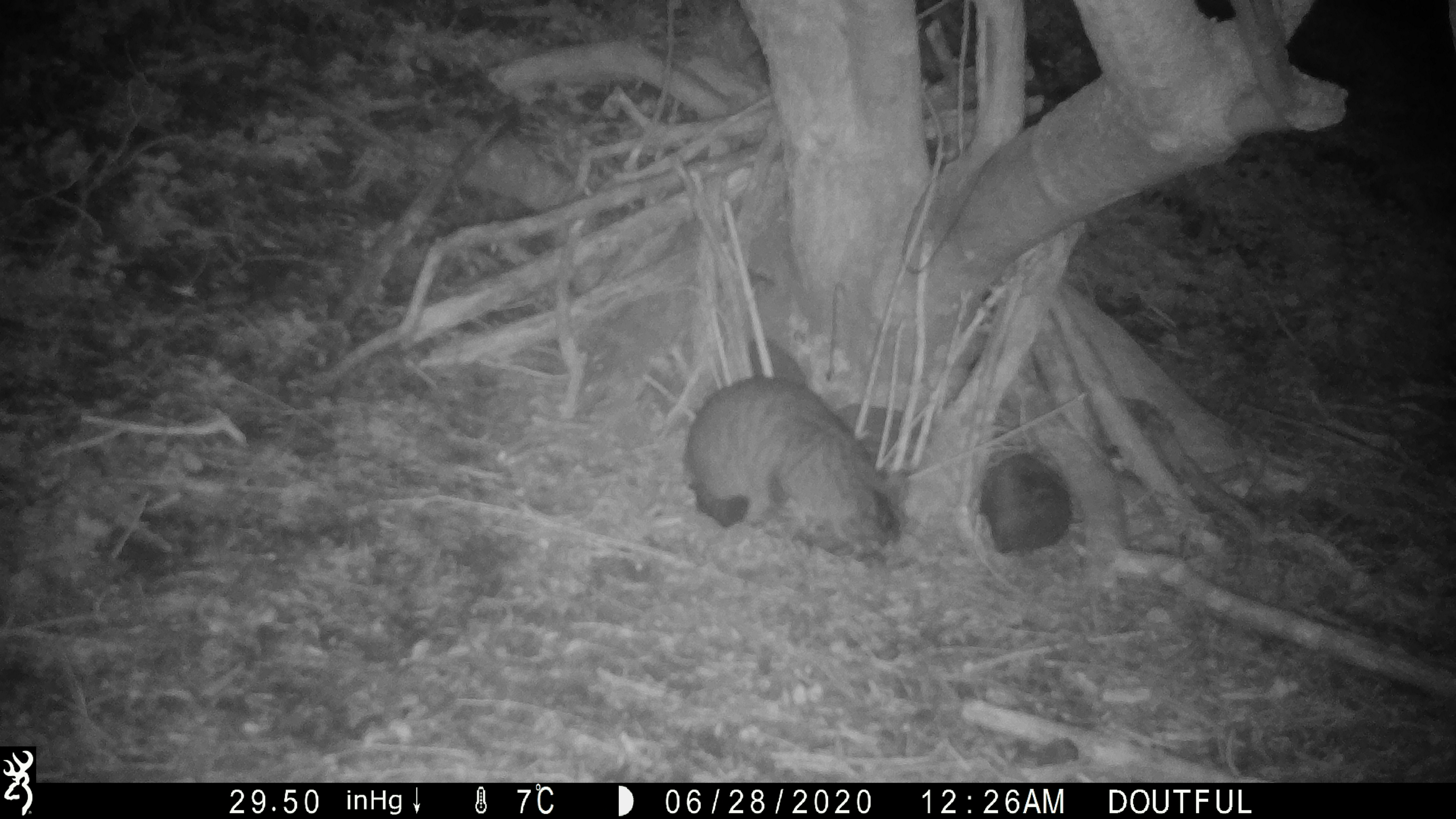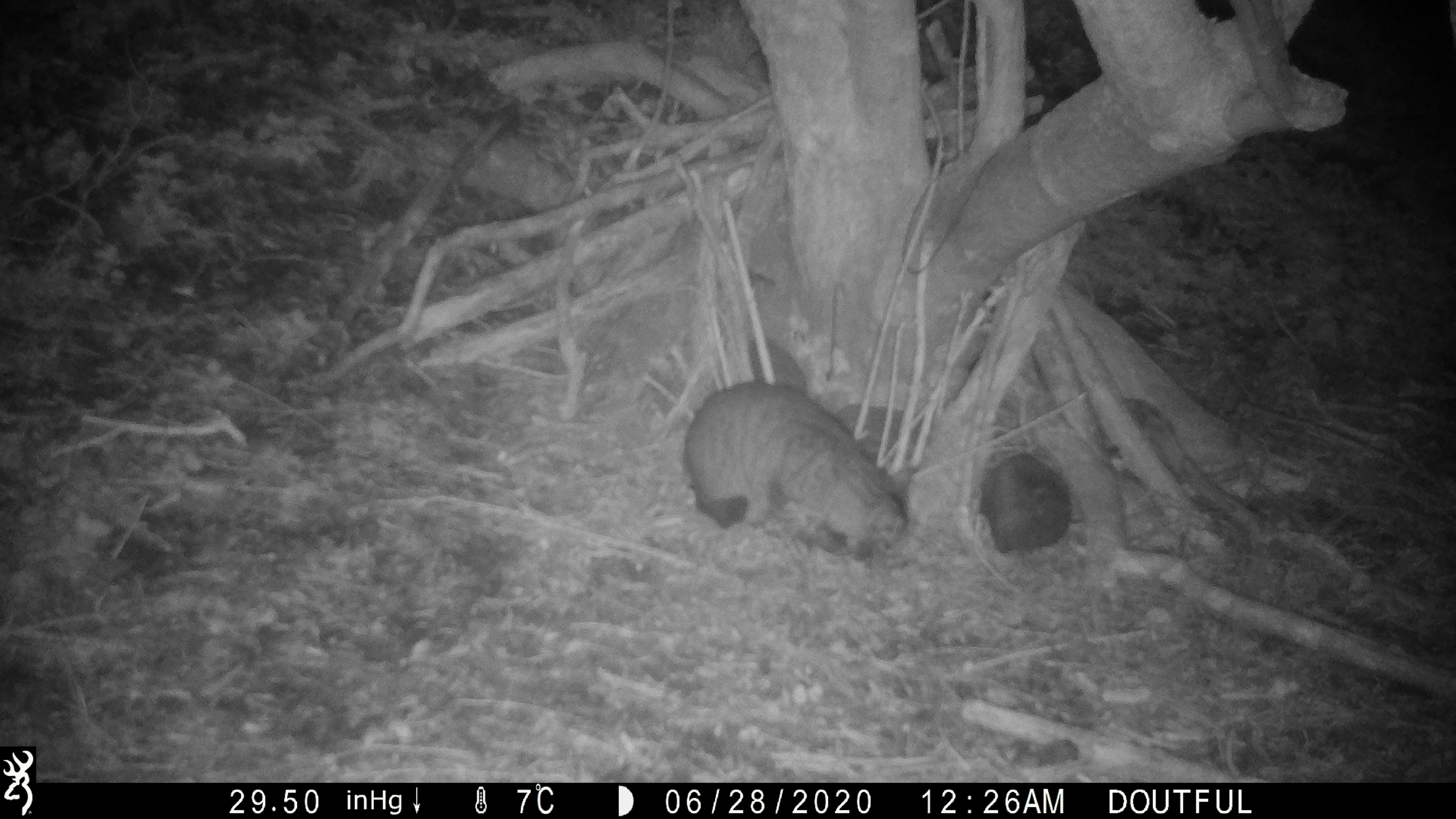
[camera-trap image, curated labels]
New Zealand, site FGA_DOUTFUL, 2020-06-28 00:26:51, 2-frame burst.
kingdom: Animalia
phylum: Chordata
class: Mammalia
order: Carnivora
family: Felidae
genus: Felis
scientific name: Felis catus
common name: domestic cat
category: cat